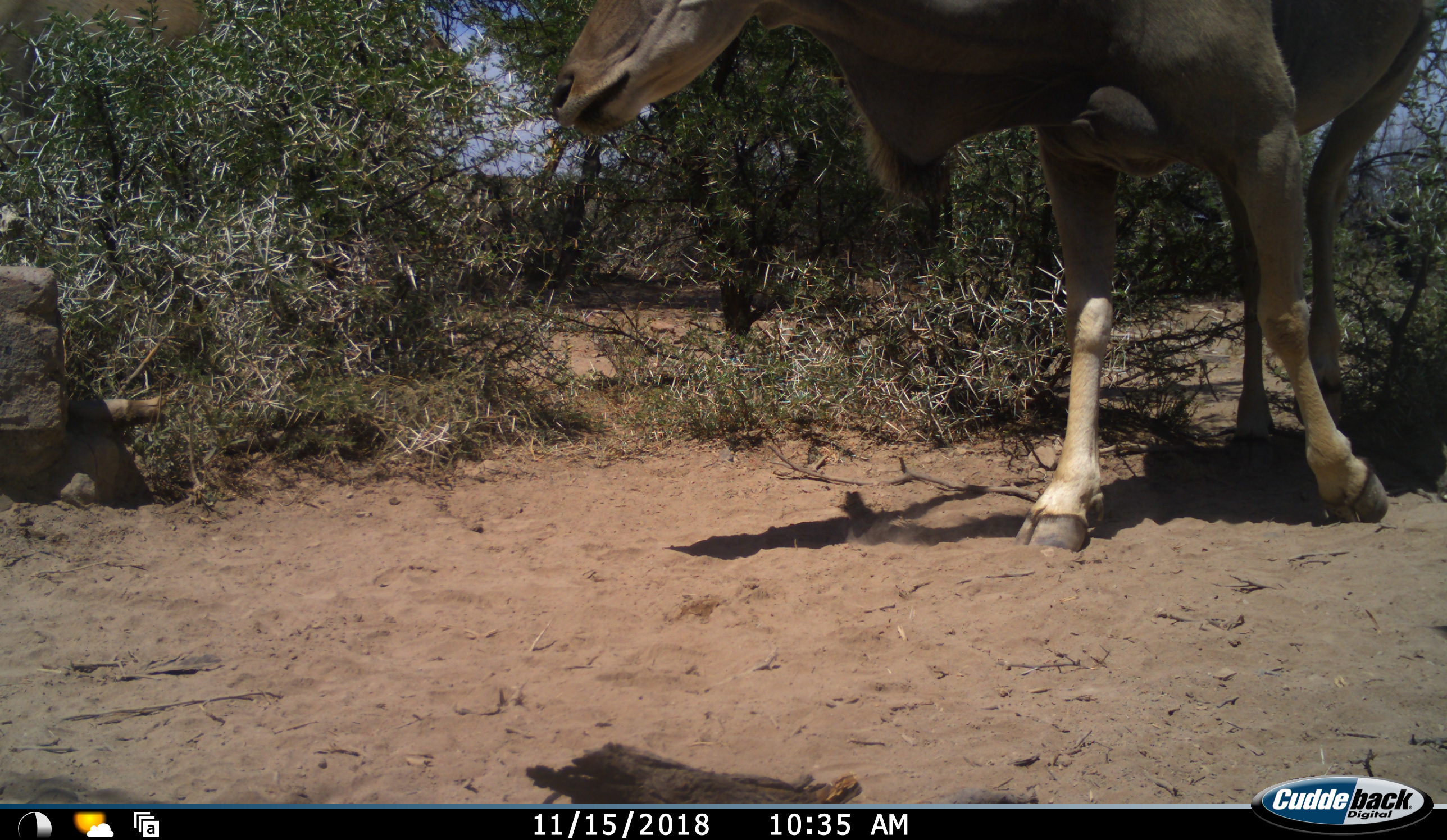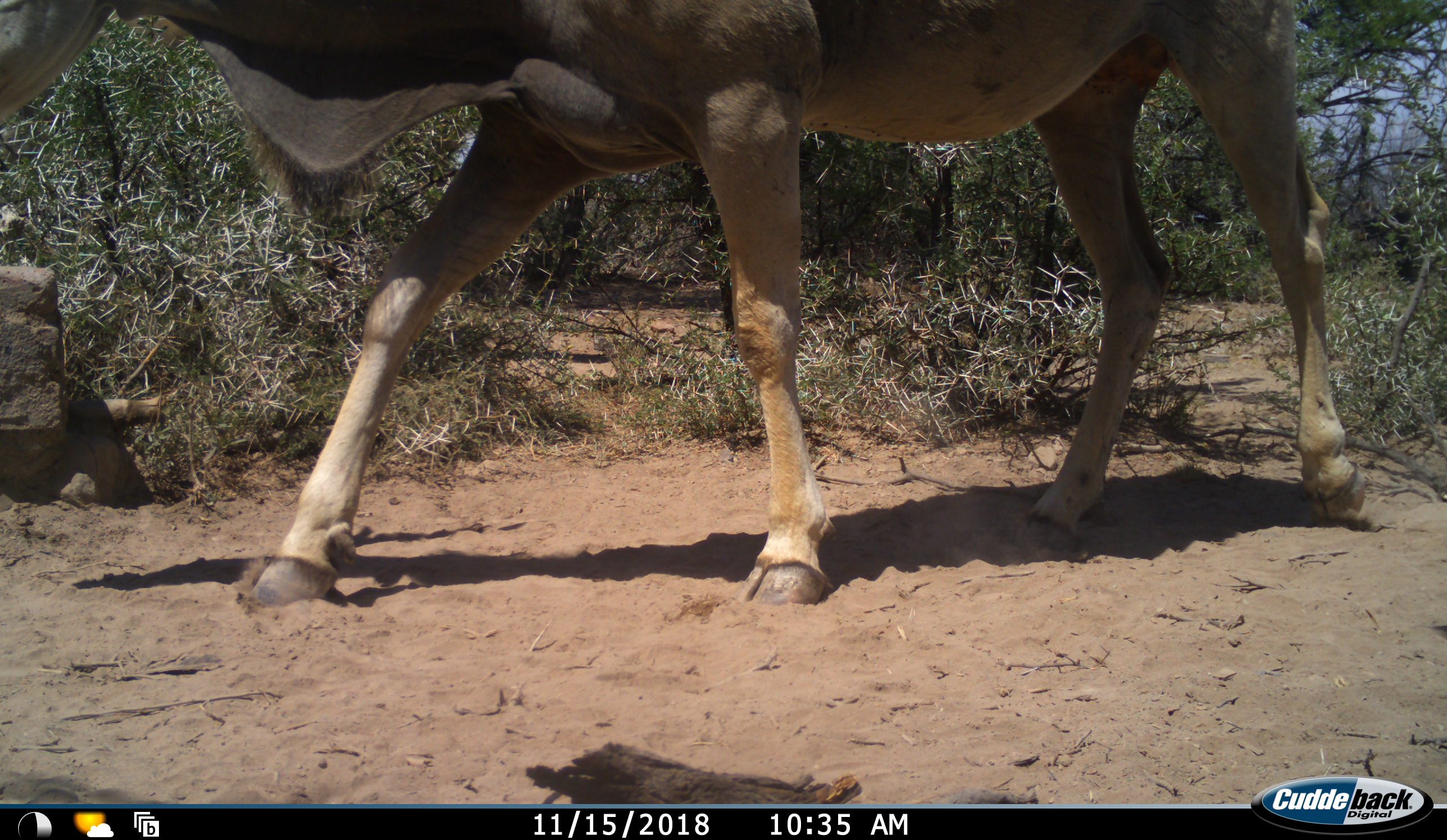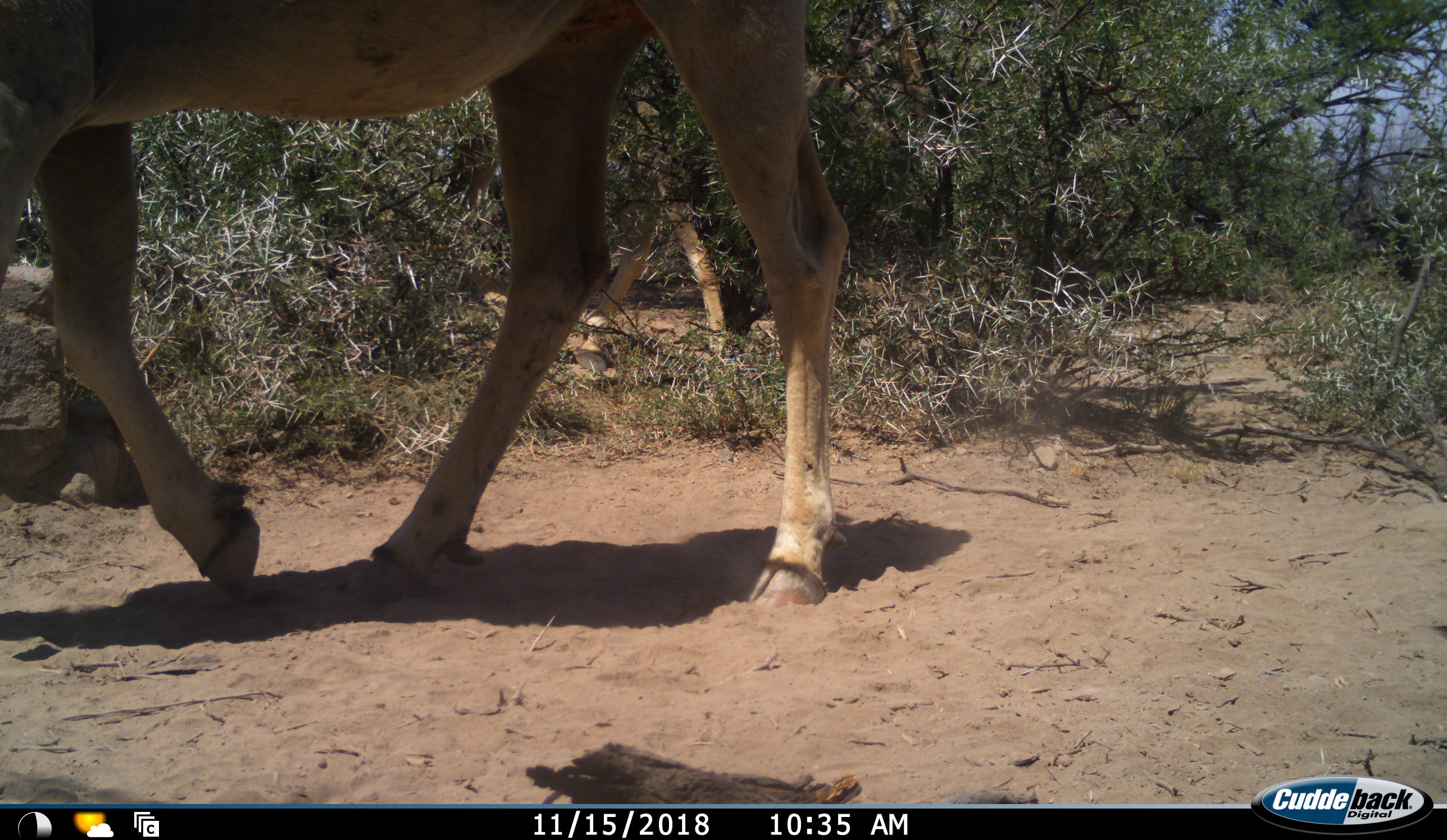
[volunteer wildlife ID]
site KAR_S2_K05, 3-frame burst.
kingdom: Animalia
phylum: Chordata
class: Mammalia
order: Artiodactyla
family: Bovidae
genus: Tragelaphus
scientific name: Tragelaphus oryx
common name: eland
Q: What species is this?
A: Eland (Tragelaphus oryx).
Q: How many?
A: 1.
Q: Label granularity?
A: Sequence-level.